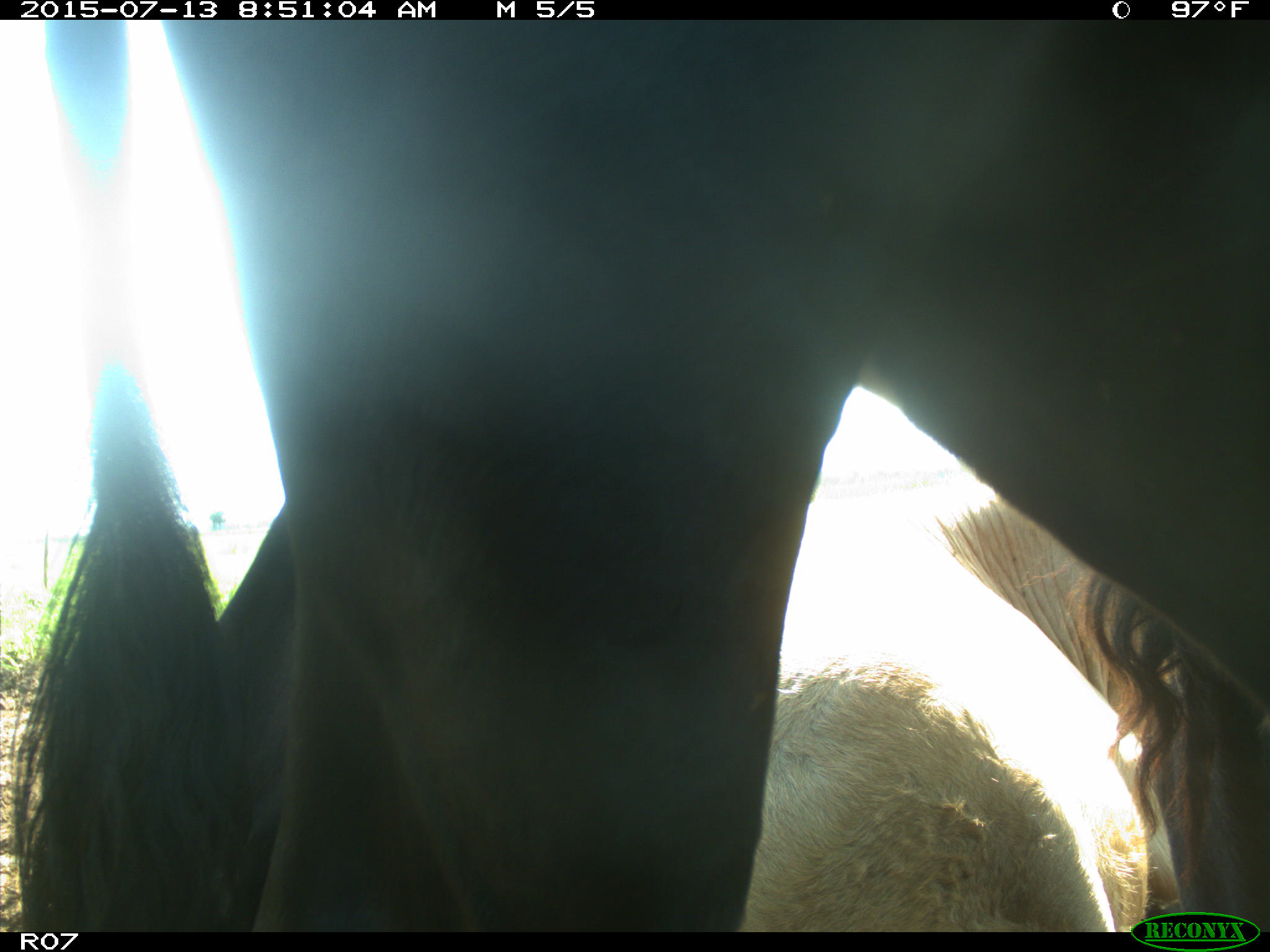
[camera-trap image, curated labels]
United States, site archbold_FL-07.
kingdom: Animalia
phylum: Chordata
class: Mammalia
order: Artiodactyla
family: Bovidae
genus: Bos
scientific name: Bos taurus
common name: domestic cow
Bos taurus (domestic cow).